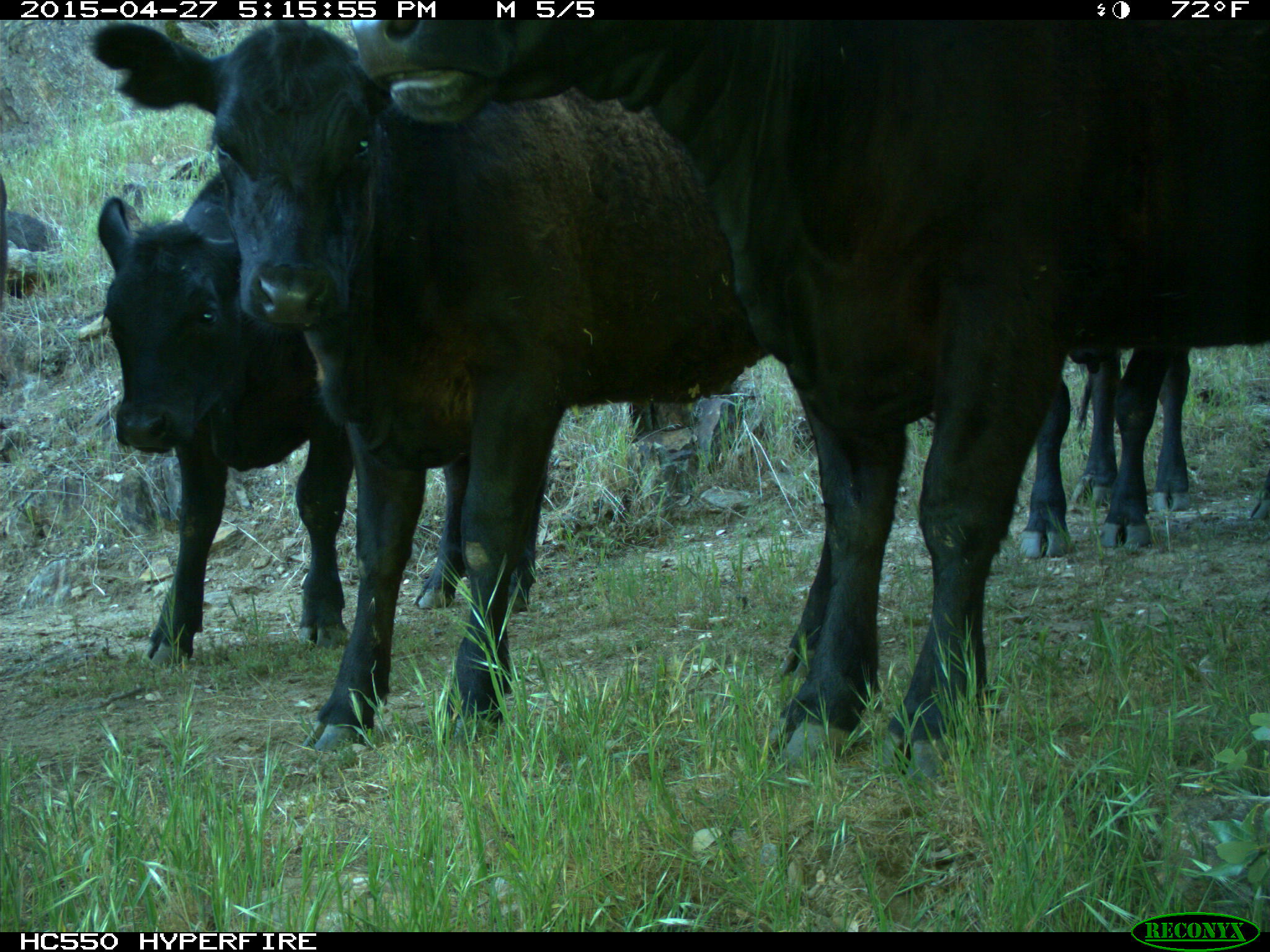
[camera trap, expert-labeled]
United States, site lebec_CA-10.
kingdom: Animalia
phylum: Chordata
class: Mammalia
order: Artiodactyla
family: Bovidae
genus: Bos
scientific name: Bos taurus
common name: domestic cow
Bos taurus (domestic cow).